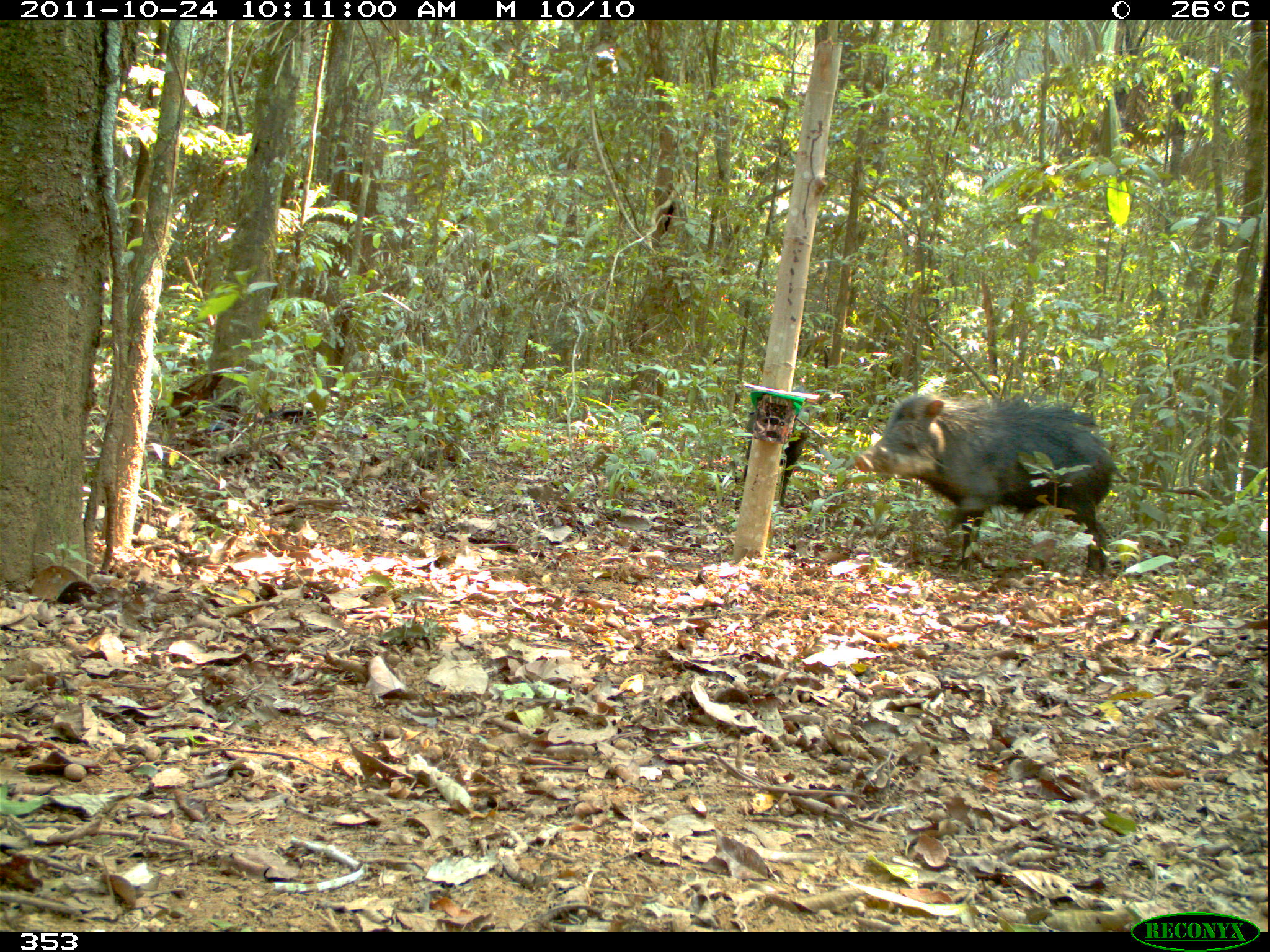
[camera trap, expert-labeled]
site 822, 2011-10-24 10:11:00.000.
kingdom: Animalia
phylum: Chordata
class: Mammalia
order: Artiodactyla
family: Tayassuidae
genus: Tayassu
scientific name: Tayassu pecari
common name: white-lipped peccary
Tayassu pecari (white-lipped peccary).